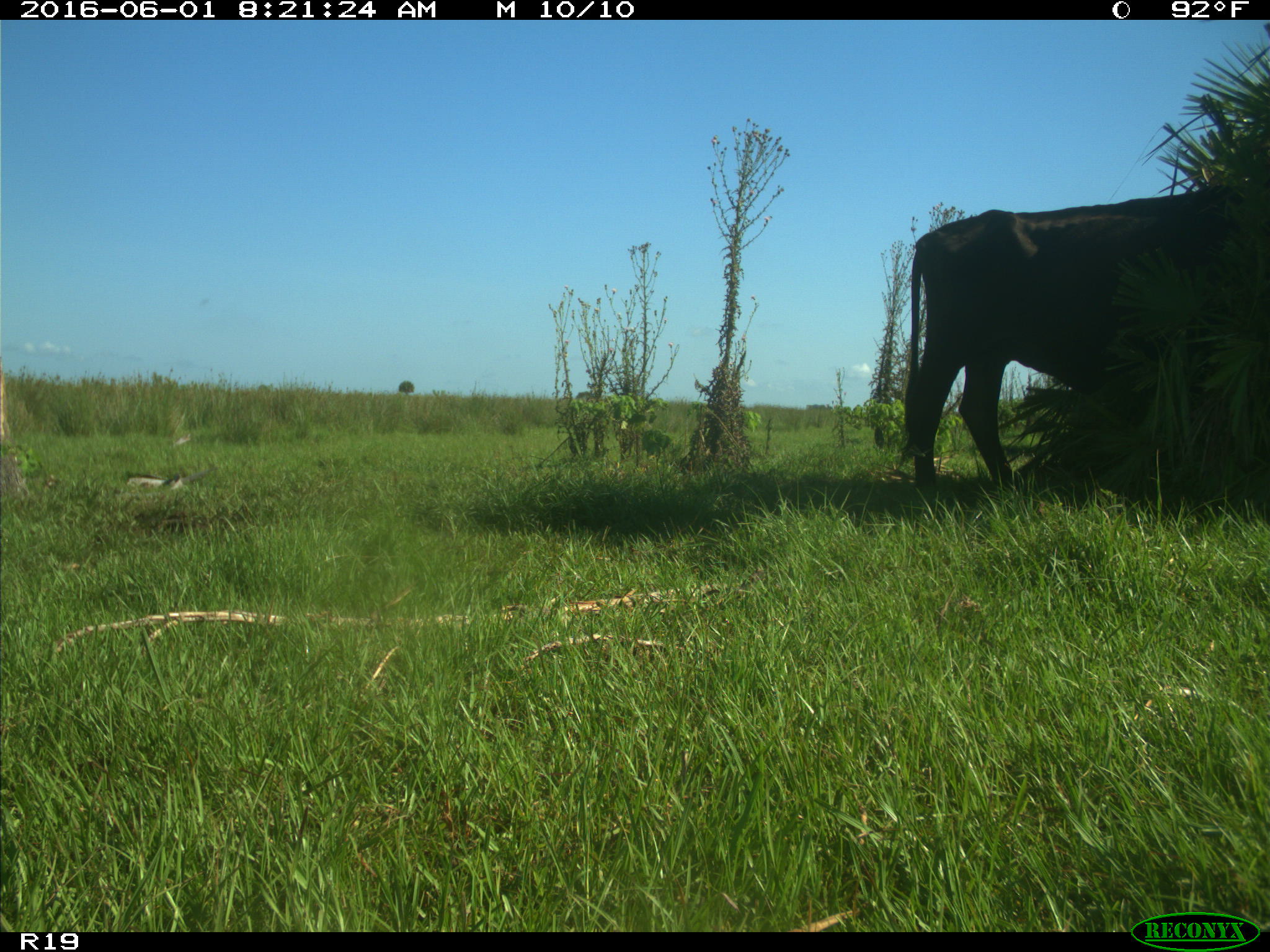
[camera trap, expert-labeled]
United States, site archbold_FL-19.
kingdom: Animalia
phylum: Chordata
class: Mammalia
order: Artiodactyla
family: Bovidae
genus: Bos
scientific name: Bos taurus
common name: domestic cow